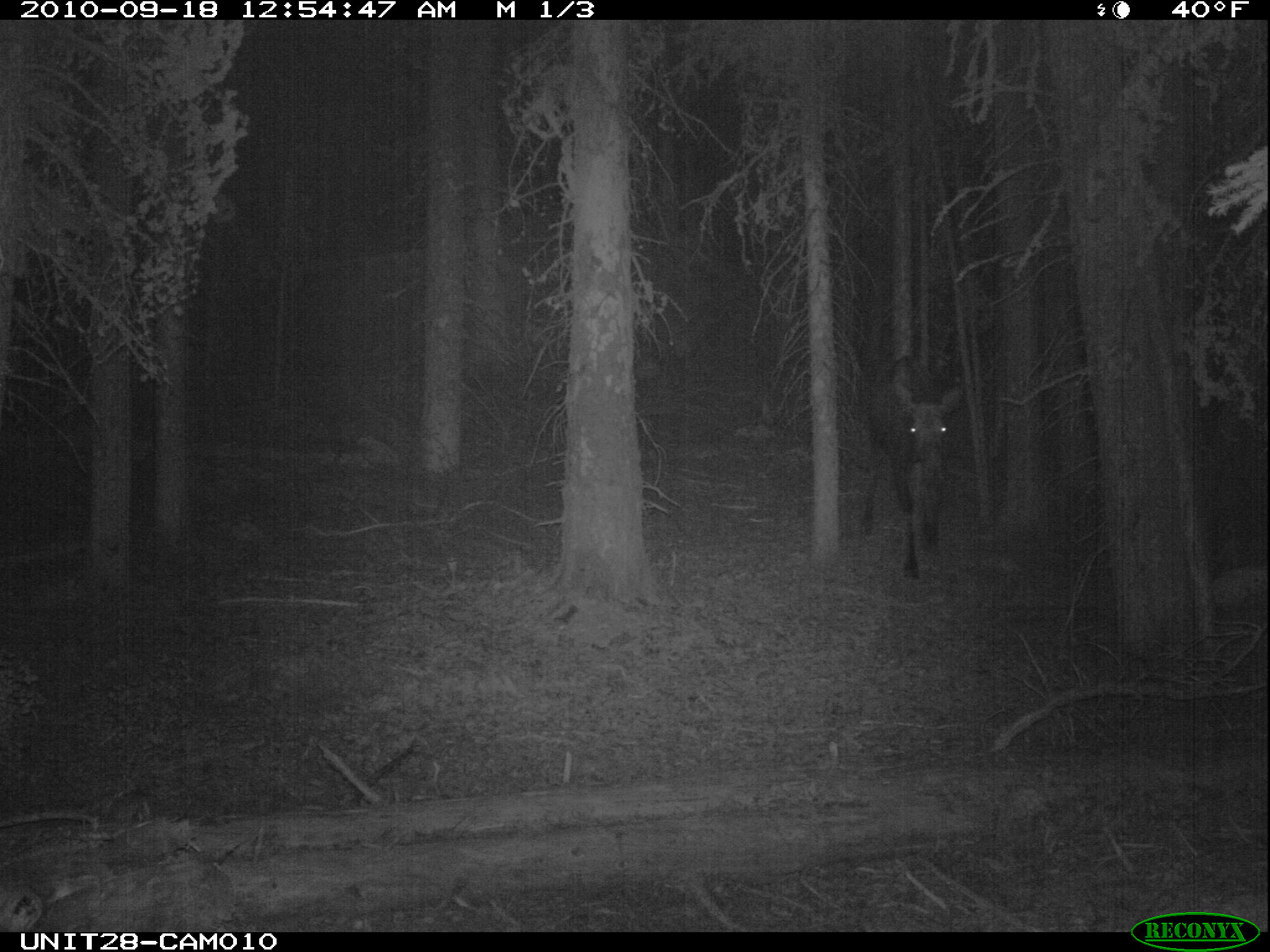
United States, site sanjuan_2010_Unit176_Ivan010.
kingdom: Animalia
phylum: Chordata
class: Mammalia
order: Artiodactyla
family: Cervidae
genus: Alces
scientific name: Alces alces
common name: moose